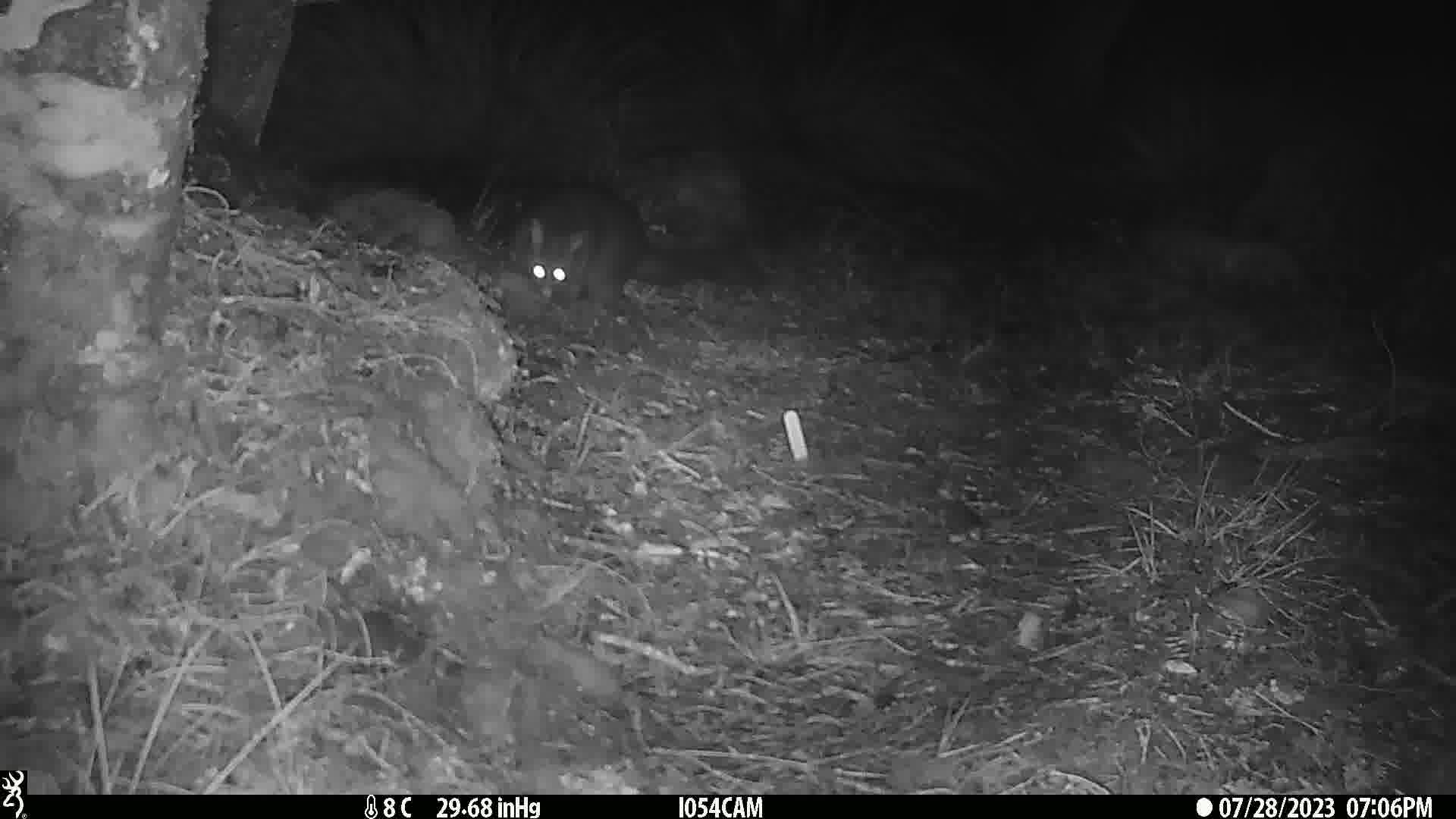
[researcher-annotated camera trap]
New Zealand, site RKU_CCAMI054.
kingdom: Animalia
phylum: Chordata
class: Mammalia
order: Diprotodontia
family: Phalangeridae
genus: Trichosurus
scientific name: Trichosurus vulpecula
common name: common brushtail possum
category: possum